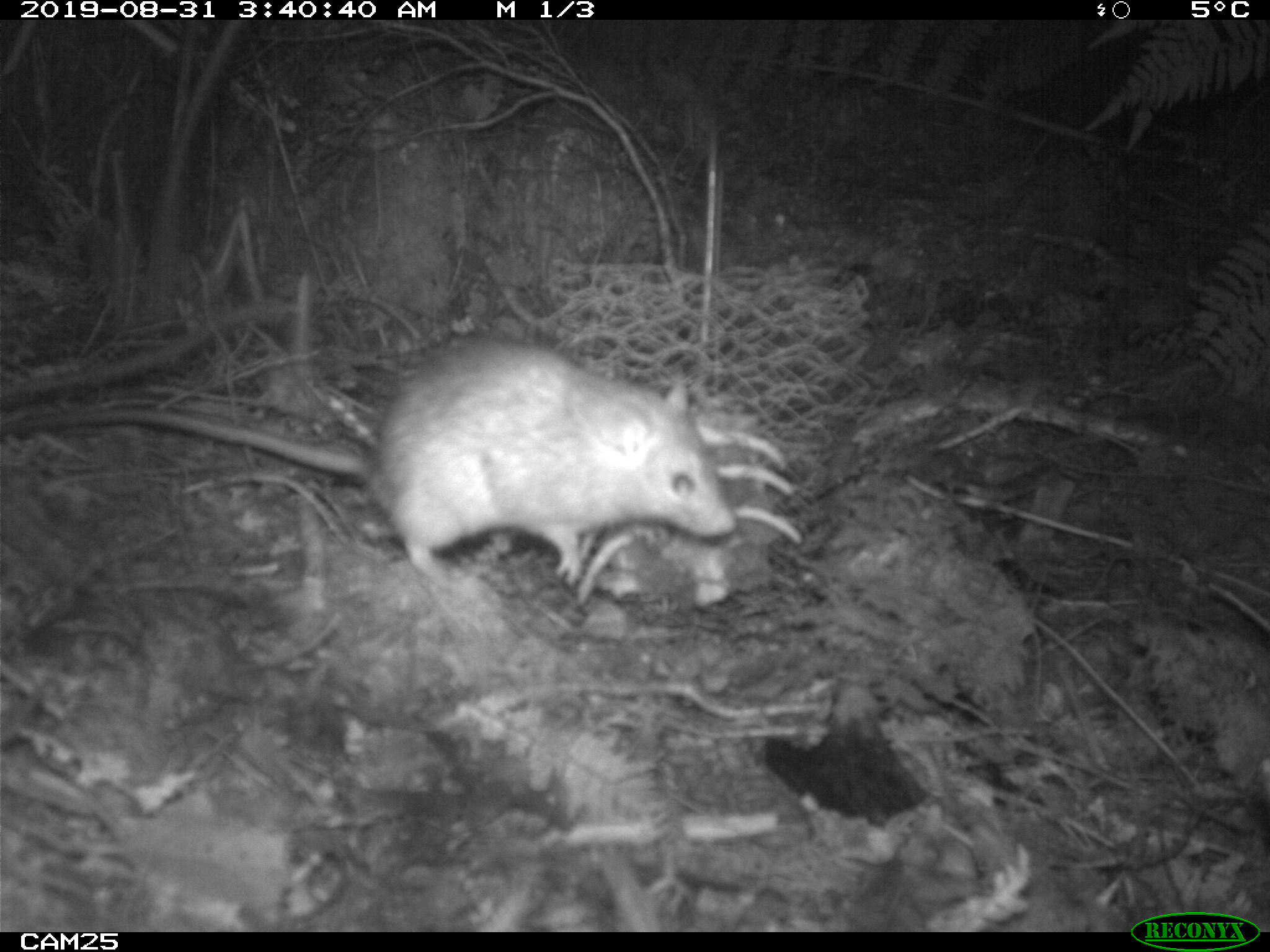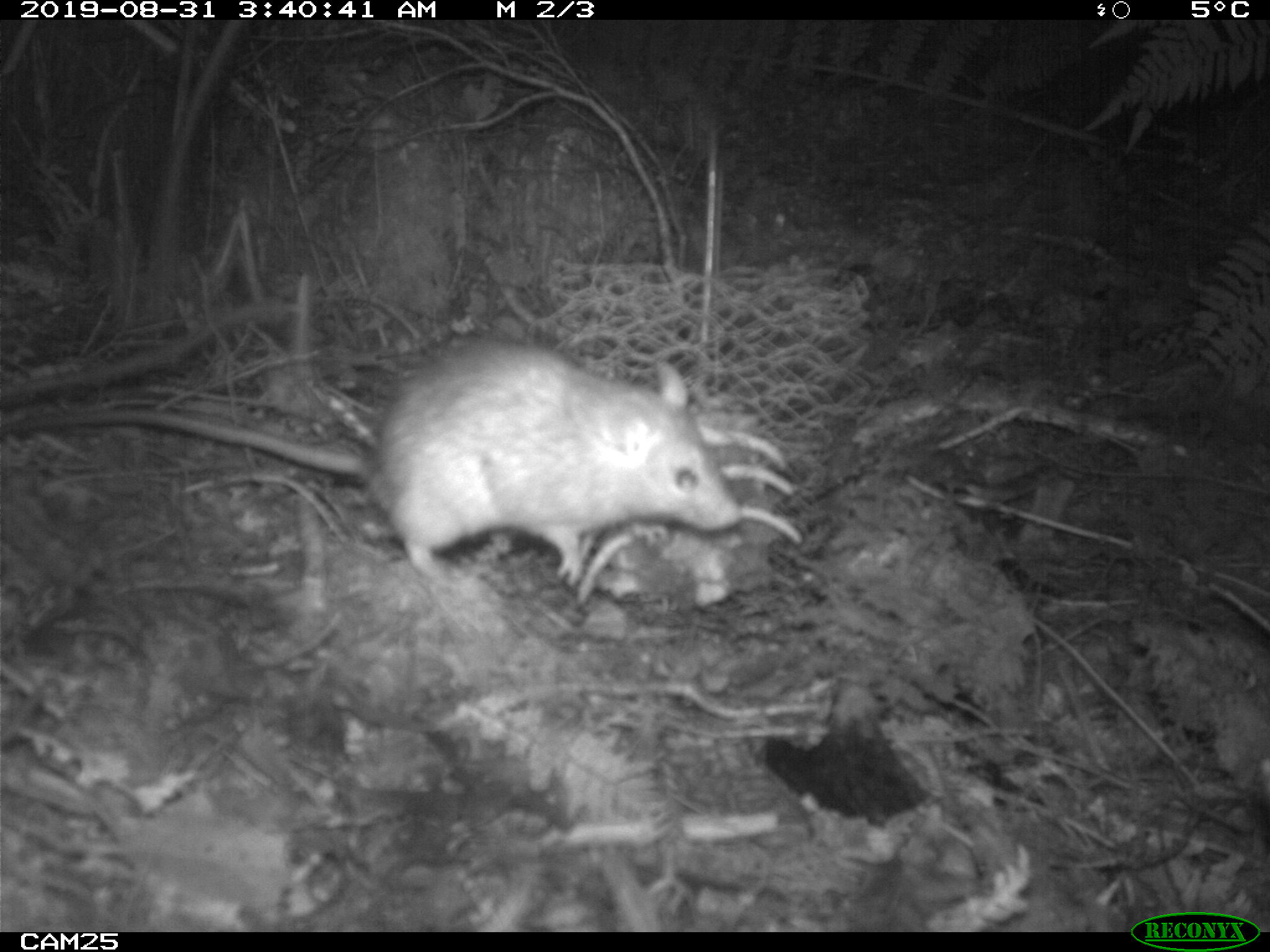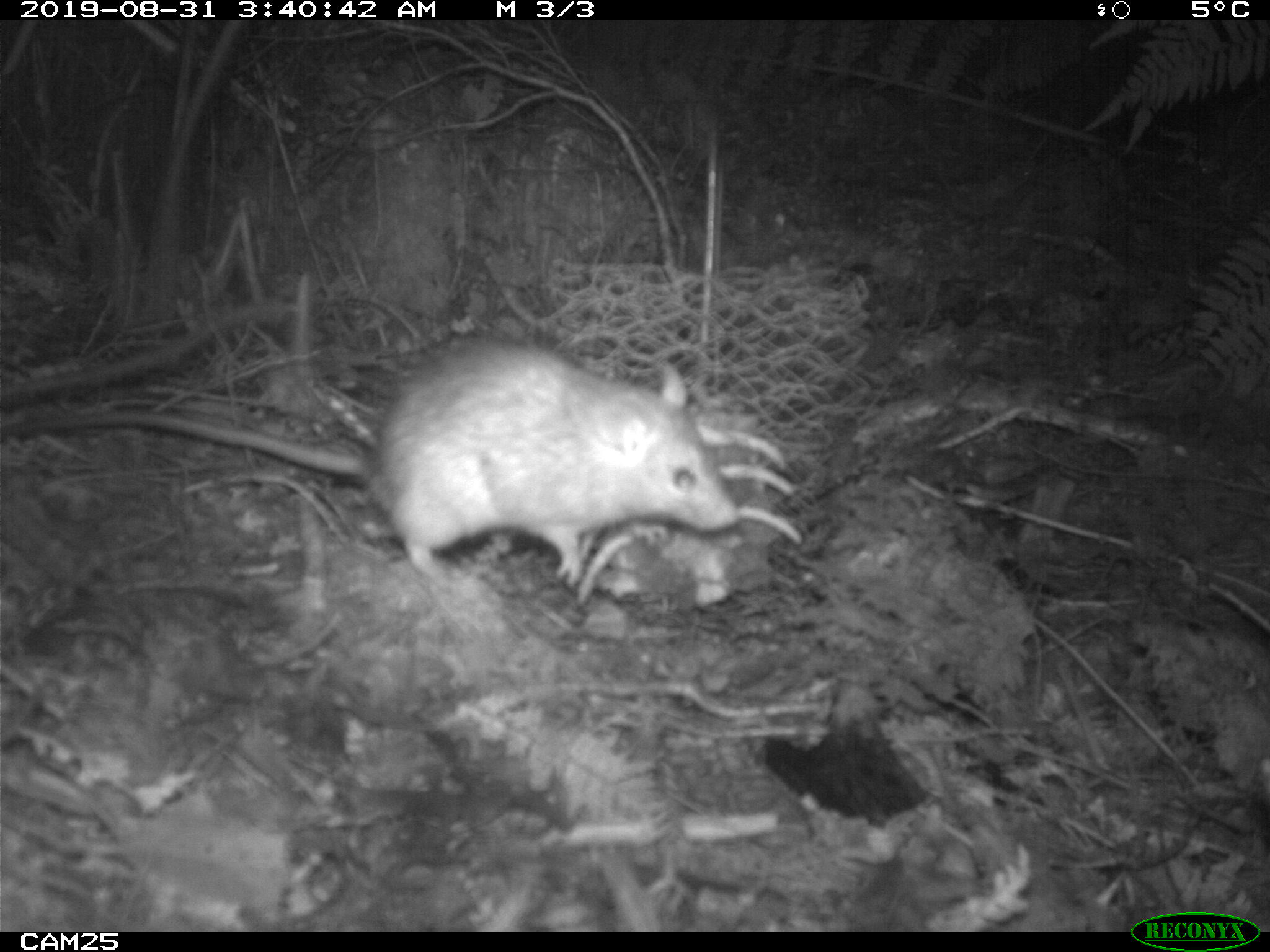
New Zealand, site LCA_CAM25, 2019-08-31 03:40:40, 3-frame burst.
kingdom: Animalia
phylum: Chordata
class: Mammalia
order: Rodentia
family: Muridae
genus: Rattus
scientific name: Rattus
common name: rat